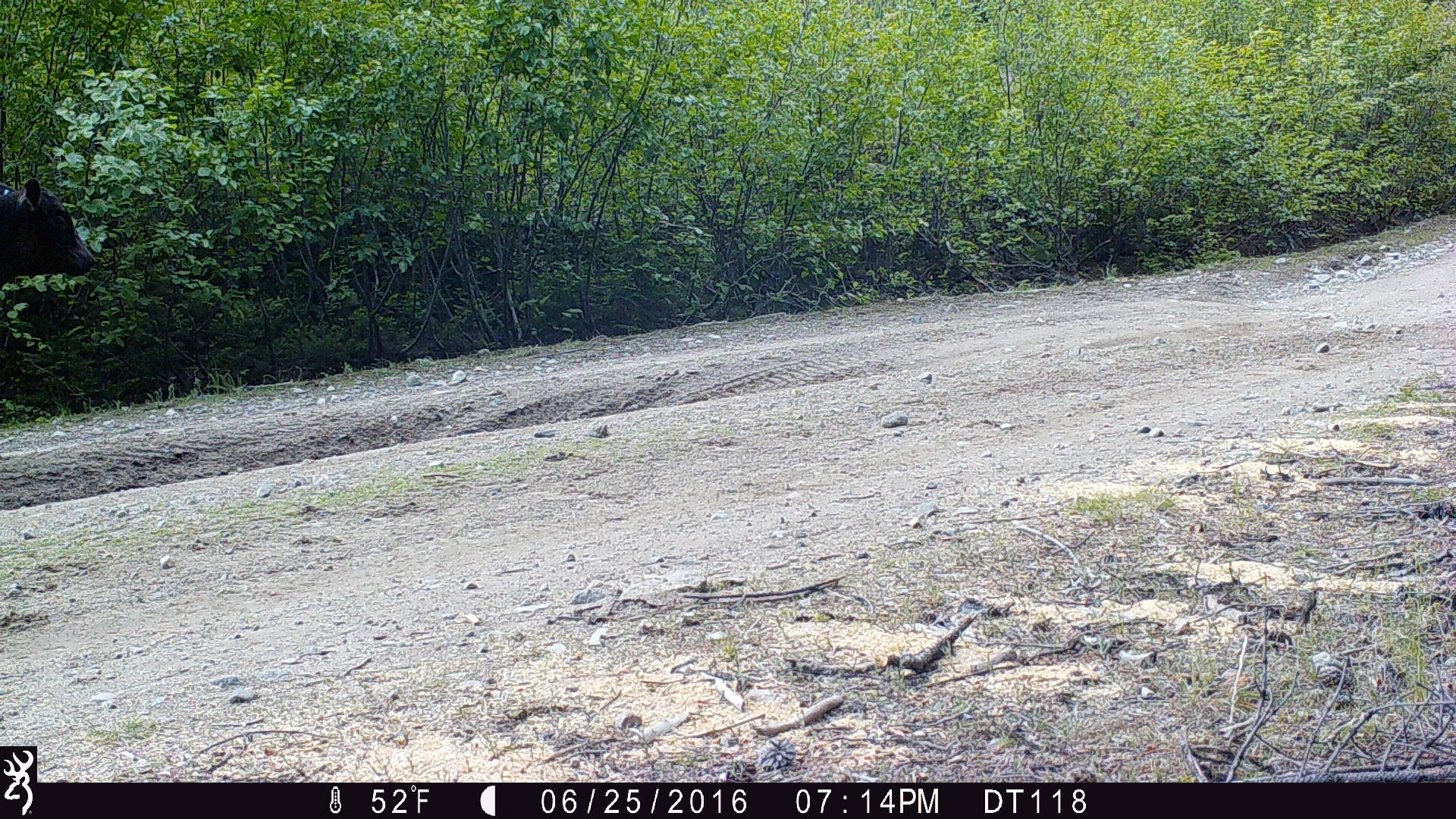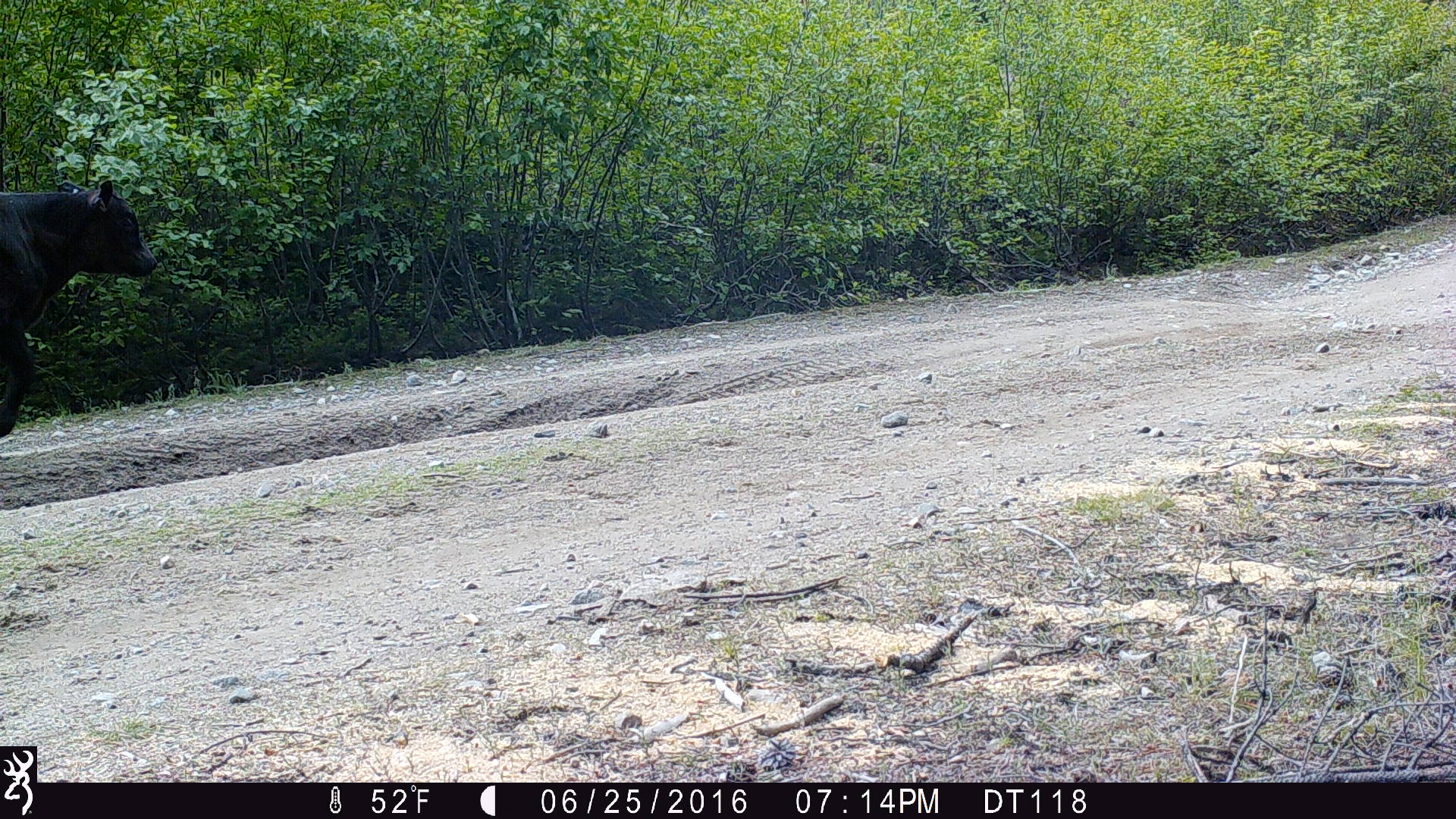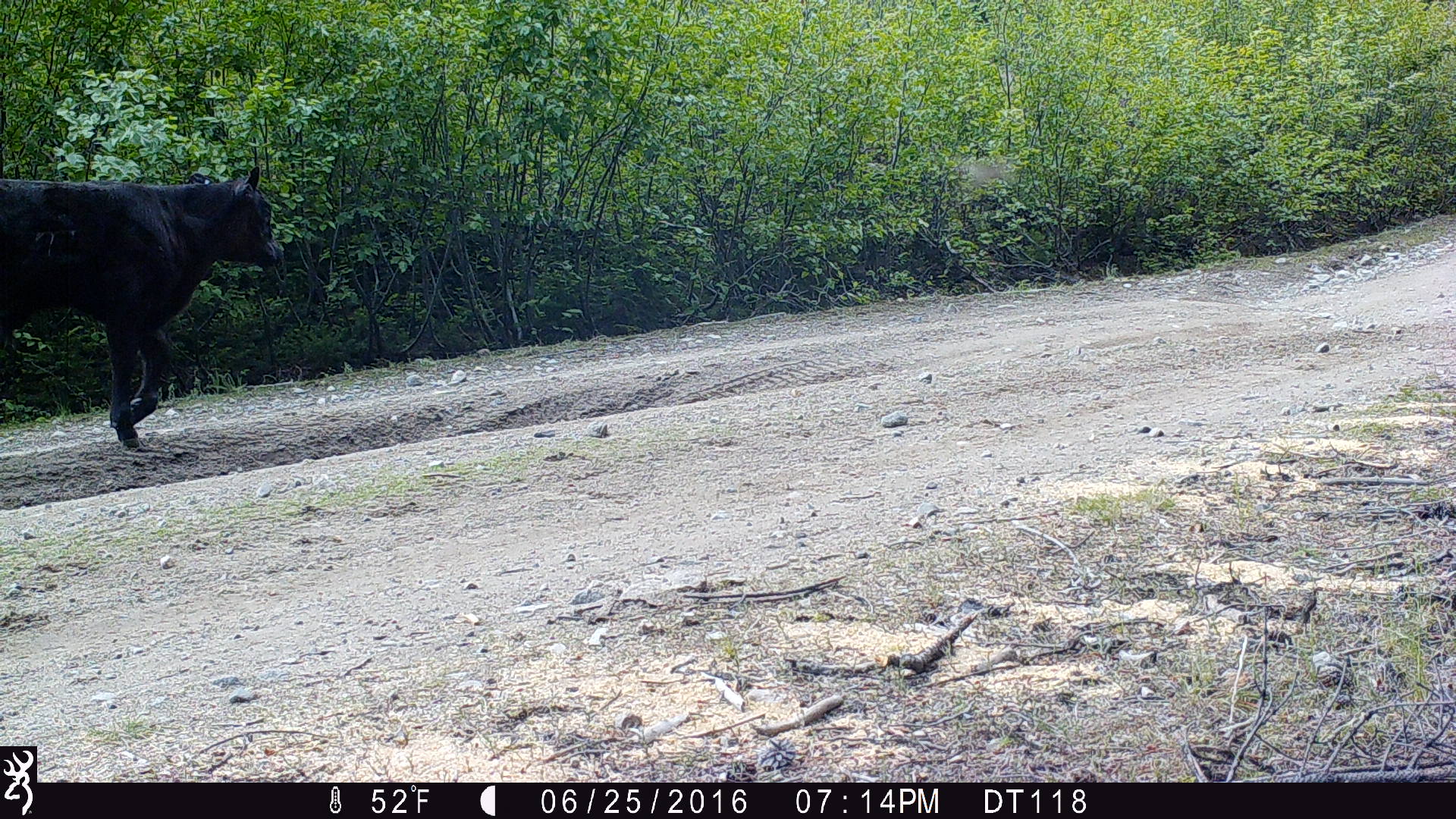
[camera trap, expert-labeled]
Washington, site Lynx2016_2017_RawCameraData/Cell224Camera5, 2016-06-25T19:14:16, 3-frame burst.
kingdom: Animalia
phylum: Chordata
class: Mammalia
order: Artiodactyla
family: Bovidae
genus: Bos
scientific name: Bos taurus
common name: domestic cattle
Domestic cattle (Bos taurus). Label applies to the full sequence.